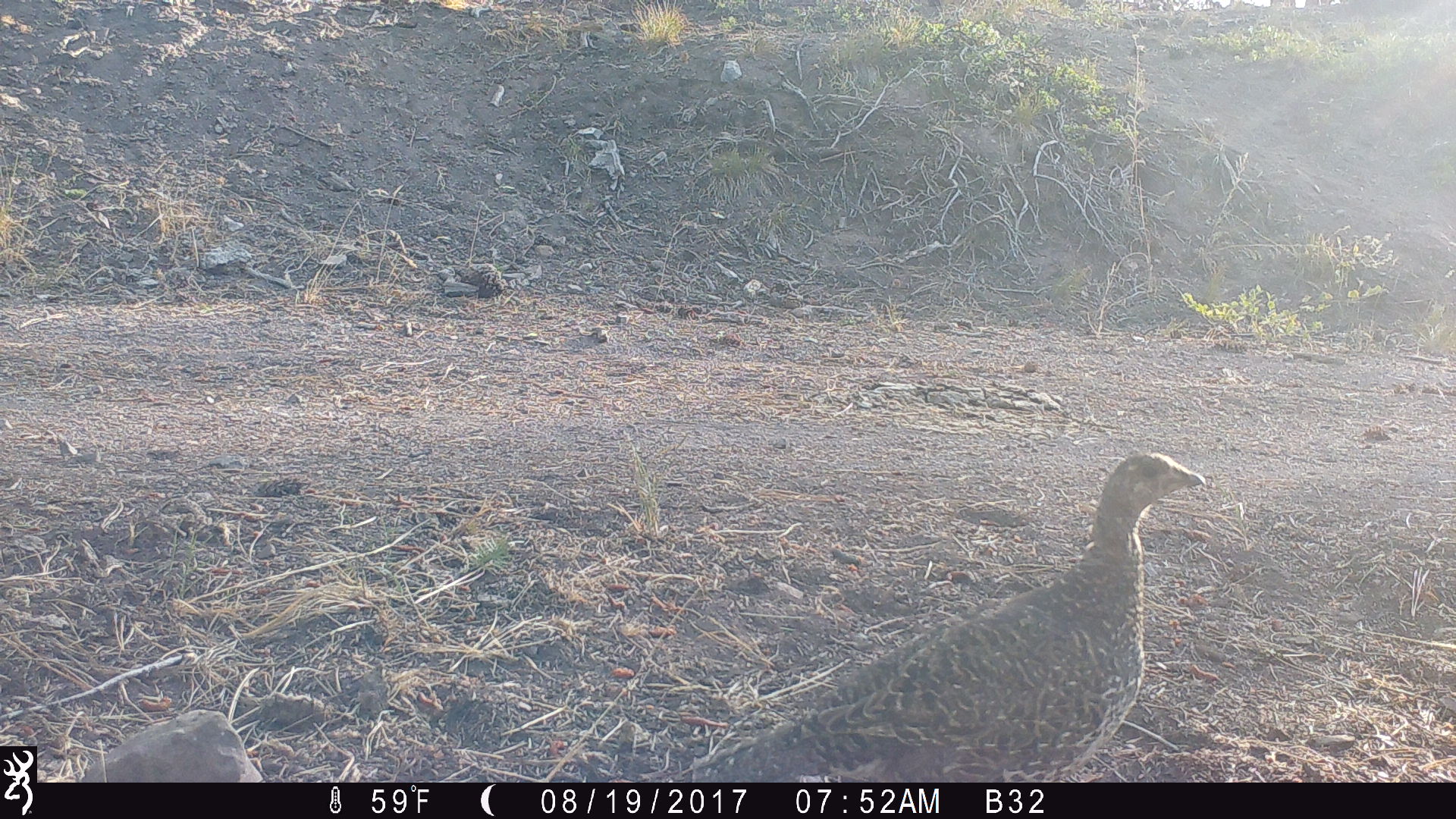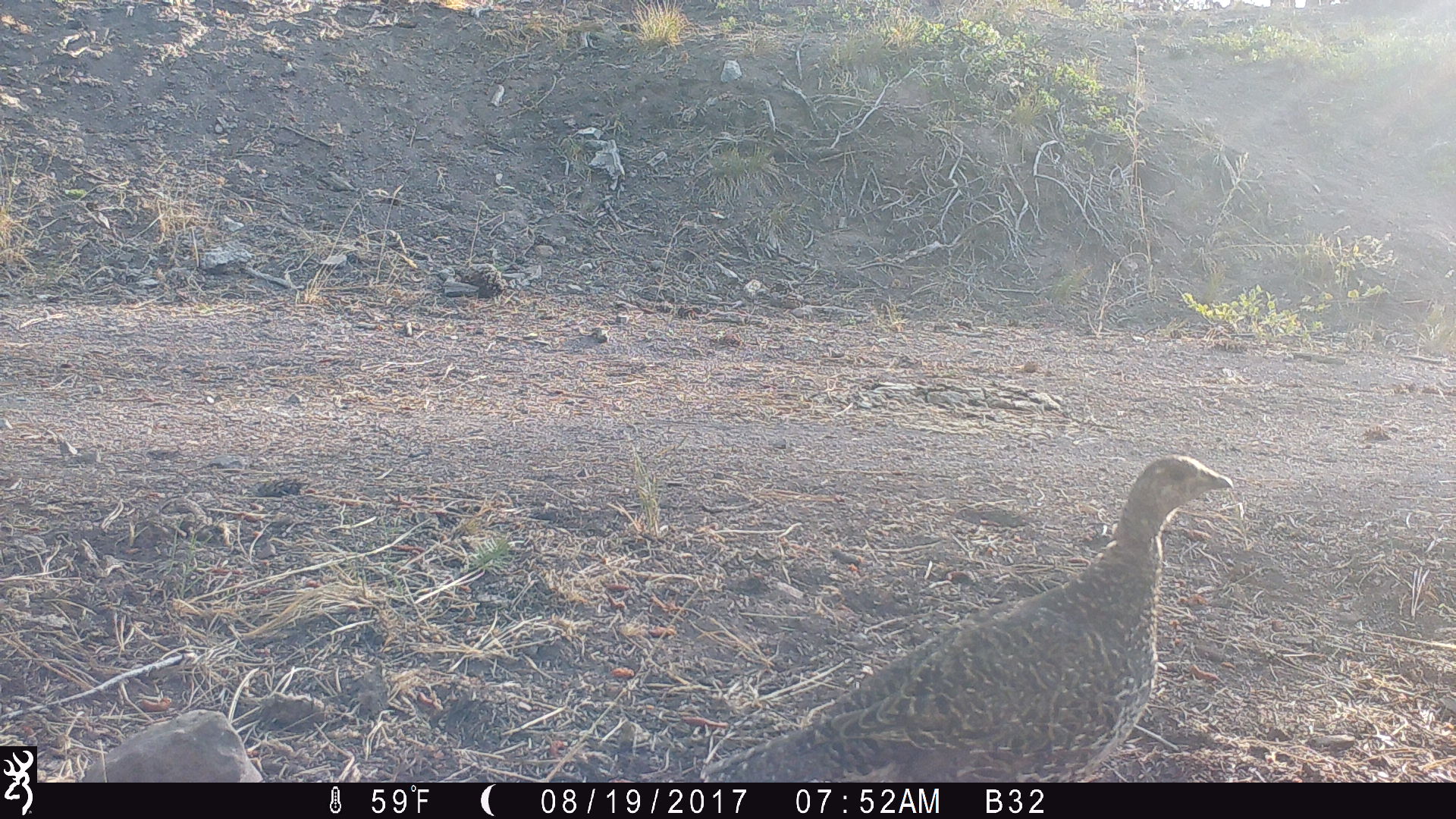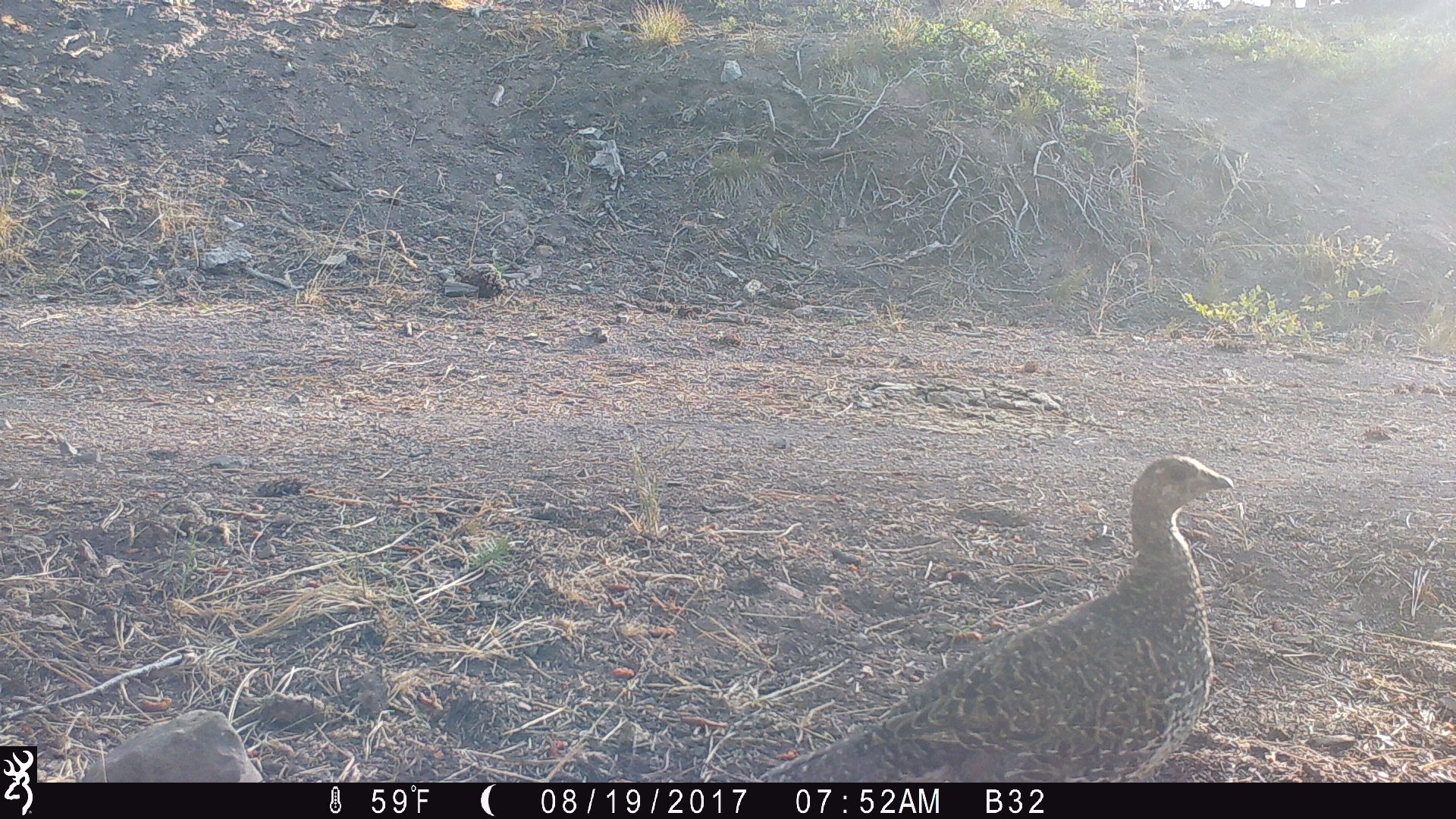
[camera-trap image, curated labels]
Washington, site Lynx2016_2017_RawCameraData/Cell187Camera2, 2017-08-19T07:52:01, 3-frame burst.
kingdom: Animalia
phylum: Chordata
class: Aves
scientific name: Aves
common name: birds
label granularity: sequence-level